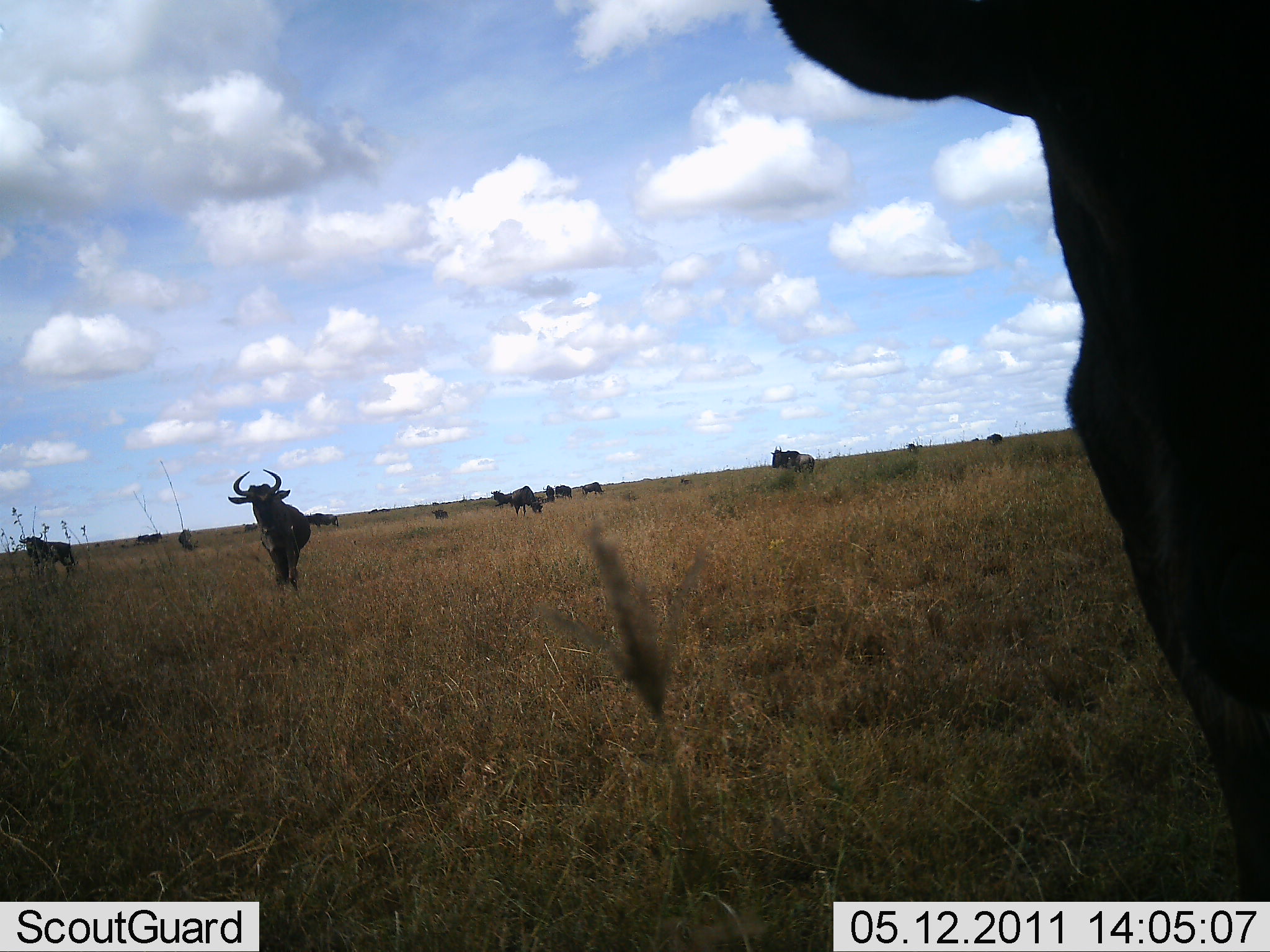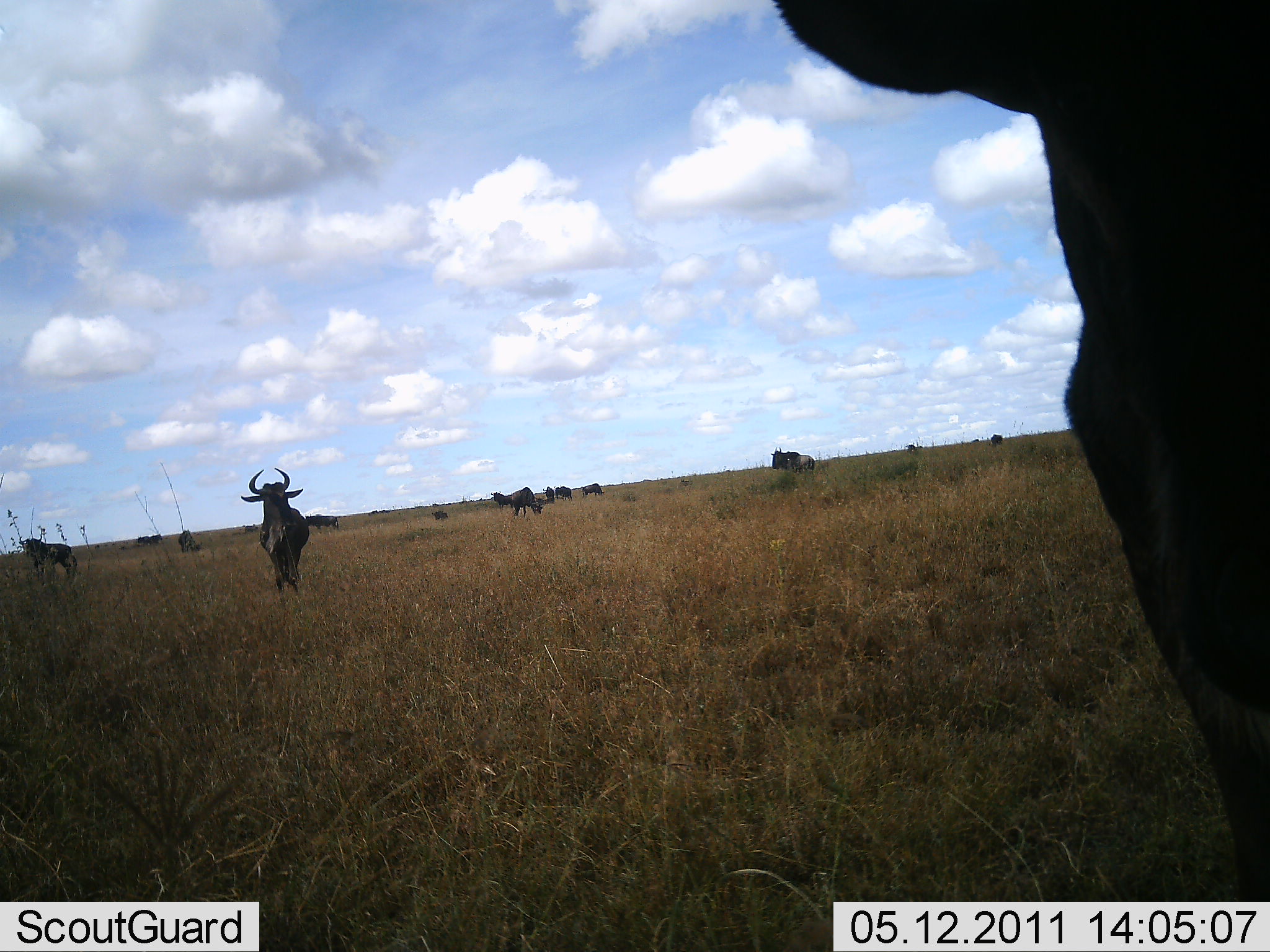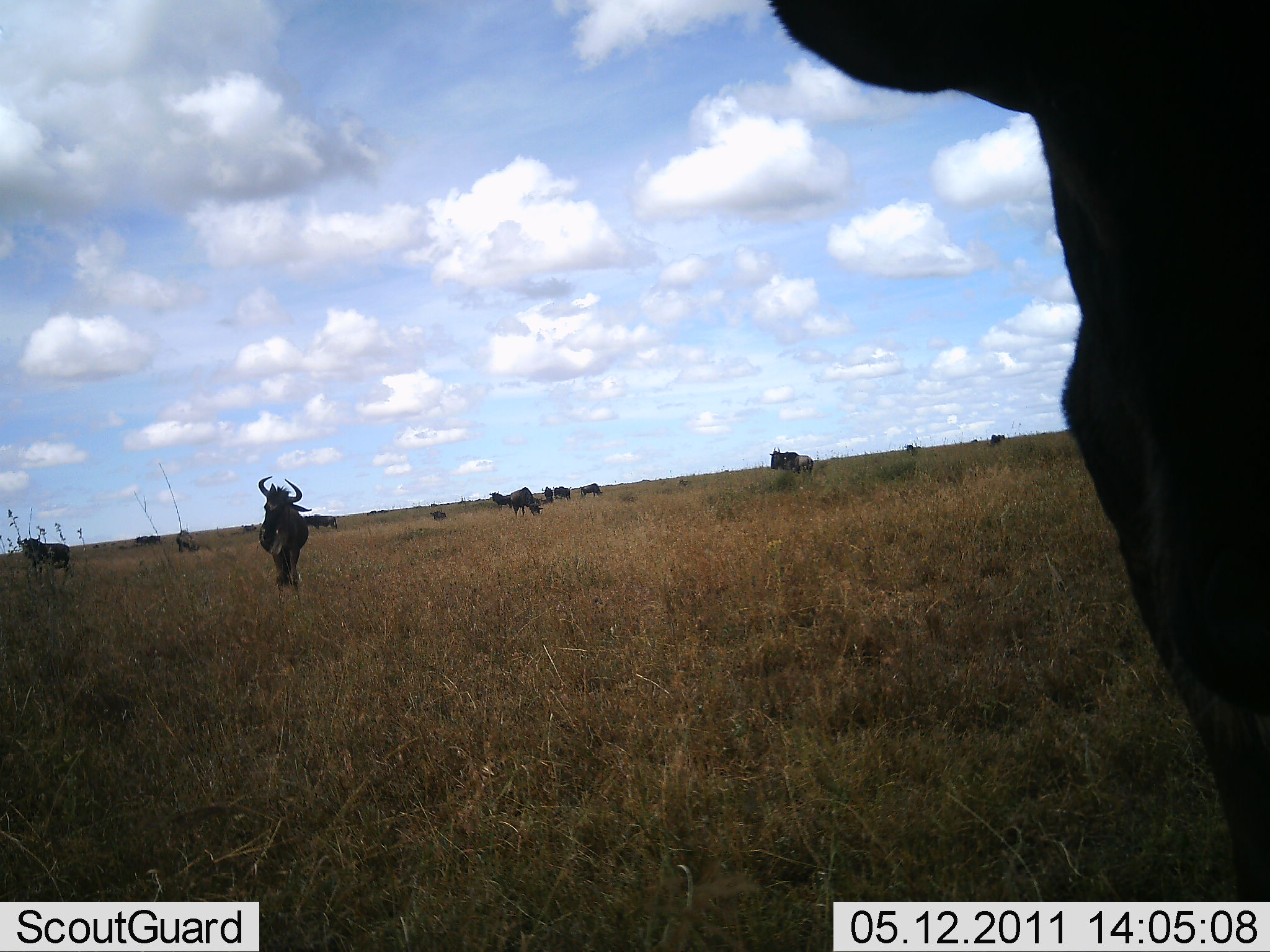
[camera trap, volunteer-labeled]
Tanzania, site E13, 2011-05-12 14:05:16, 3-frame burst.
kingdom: Animalia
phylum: Chordata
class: Mammalia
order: Artiodactyla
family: Bovidae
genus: Connochaetes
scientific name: Connochaetes taurinus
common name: blue wildebeest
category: wildebeest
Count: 9.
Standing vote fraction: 75%.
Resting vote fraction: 8%.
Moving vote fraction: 42%.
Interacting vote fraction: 0%.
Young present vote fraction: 0%.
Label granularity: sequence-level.